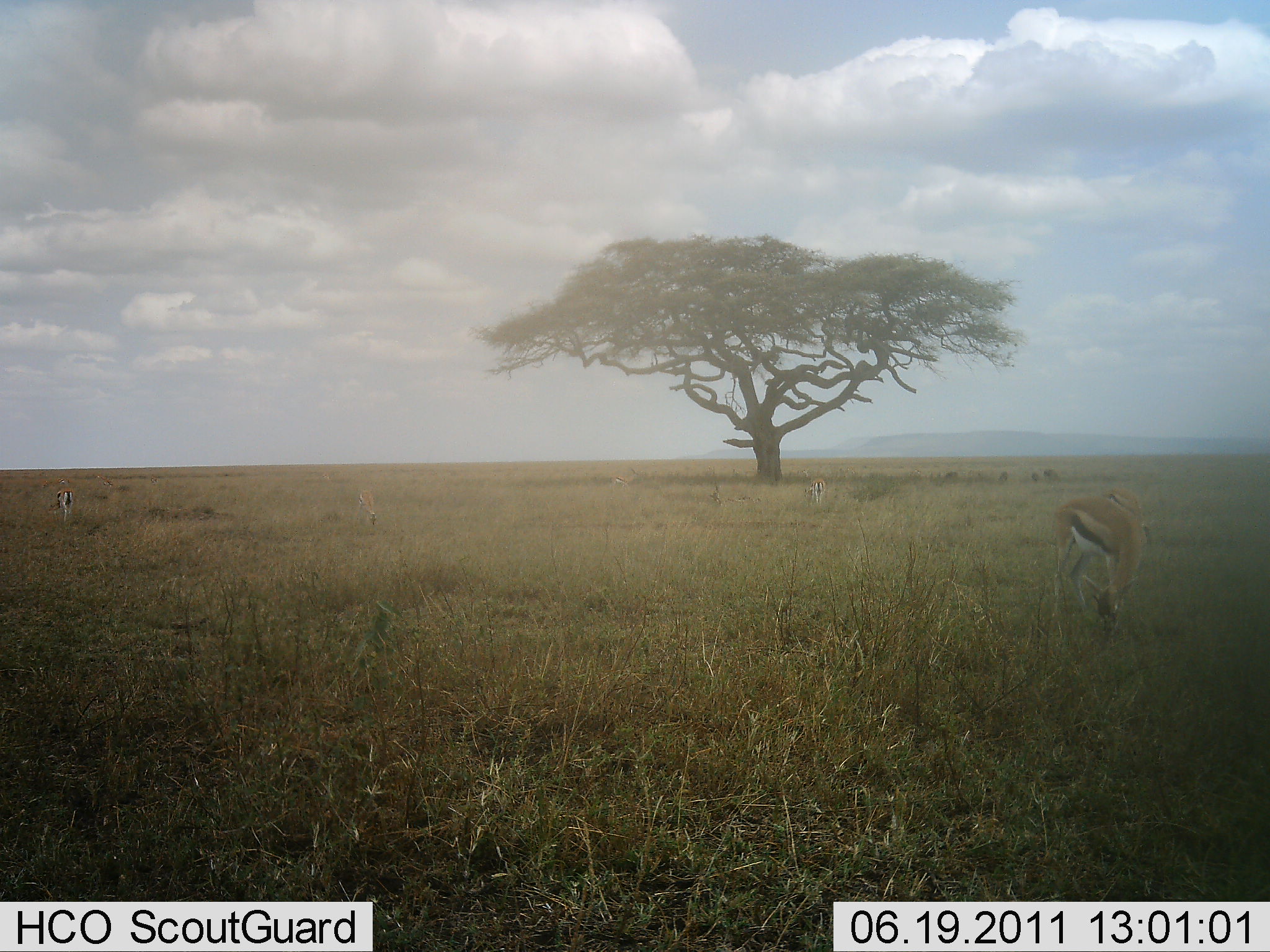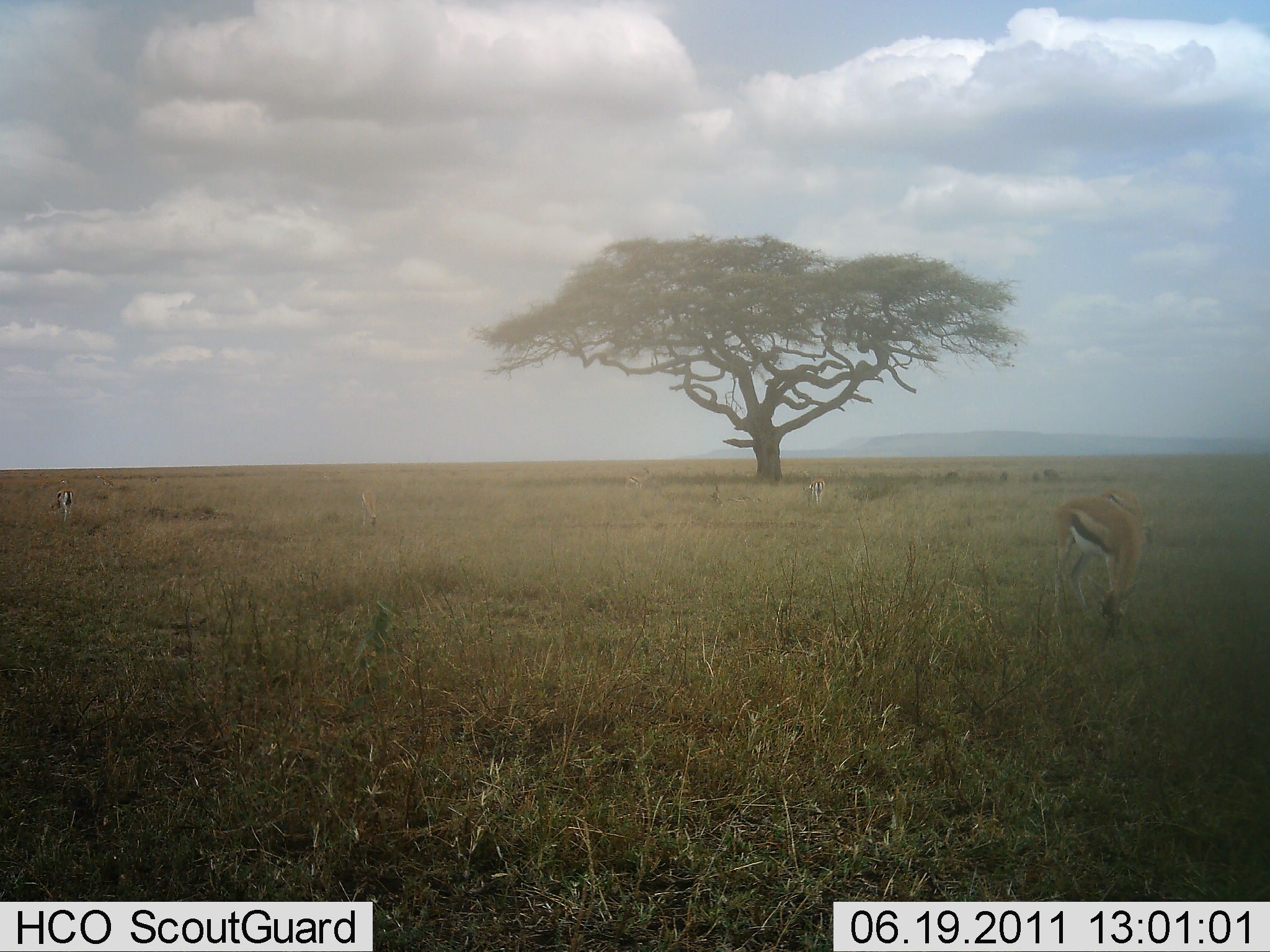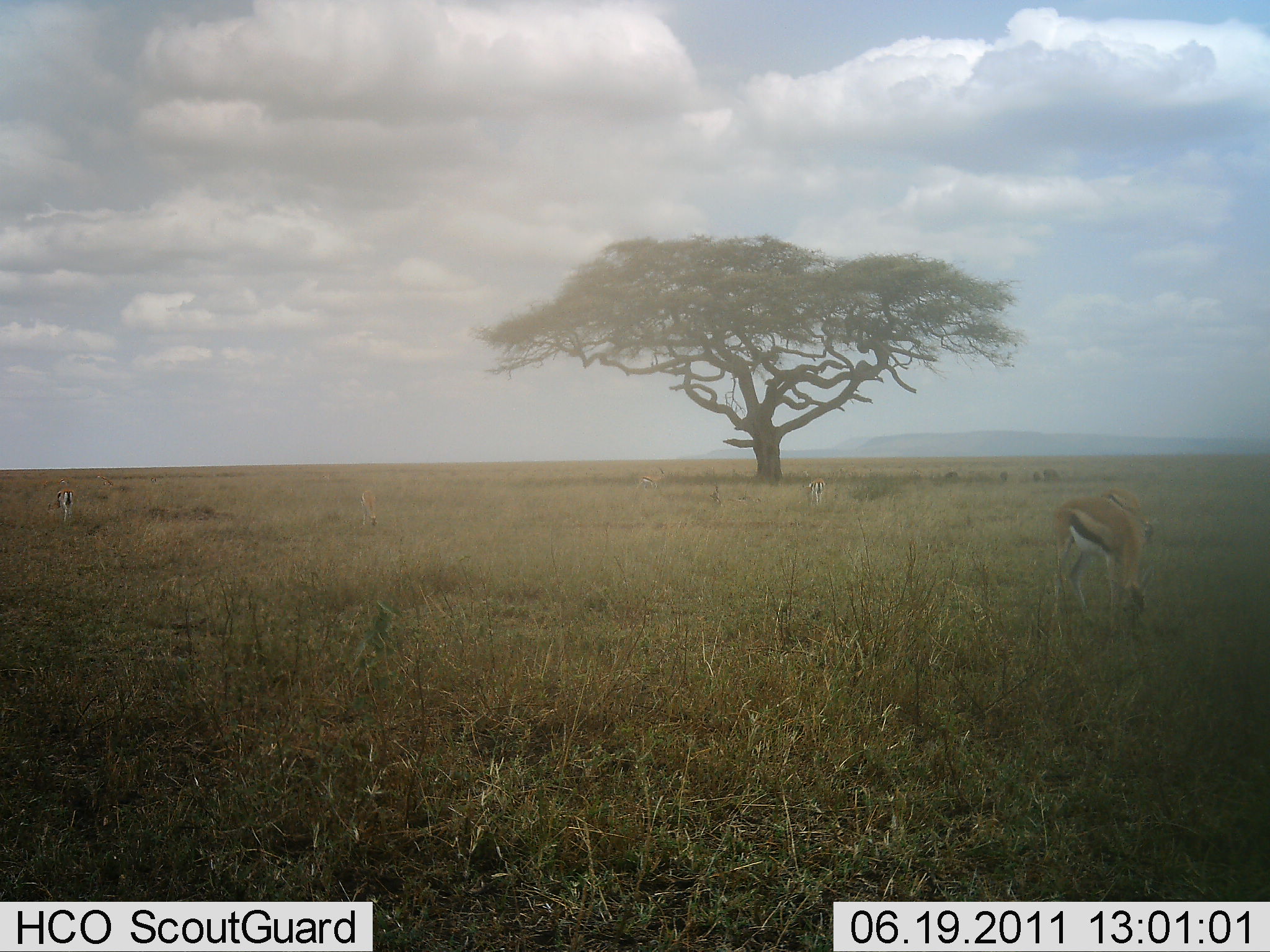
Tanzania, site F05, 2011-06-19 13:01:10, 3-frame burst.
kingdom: Animalia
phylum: Chordata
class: Mammalia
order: Artiodactyla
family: Bovidae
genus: Eudorcas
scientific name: Eudorcas thomsonii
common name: thomson's gazelle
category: gazellethomsons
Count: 3.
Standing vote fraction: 36%.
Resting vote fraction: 0%.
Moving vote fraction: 18%.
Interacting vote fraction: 0%.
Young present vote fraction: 0%.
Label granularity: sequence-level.